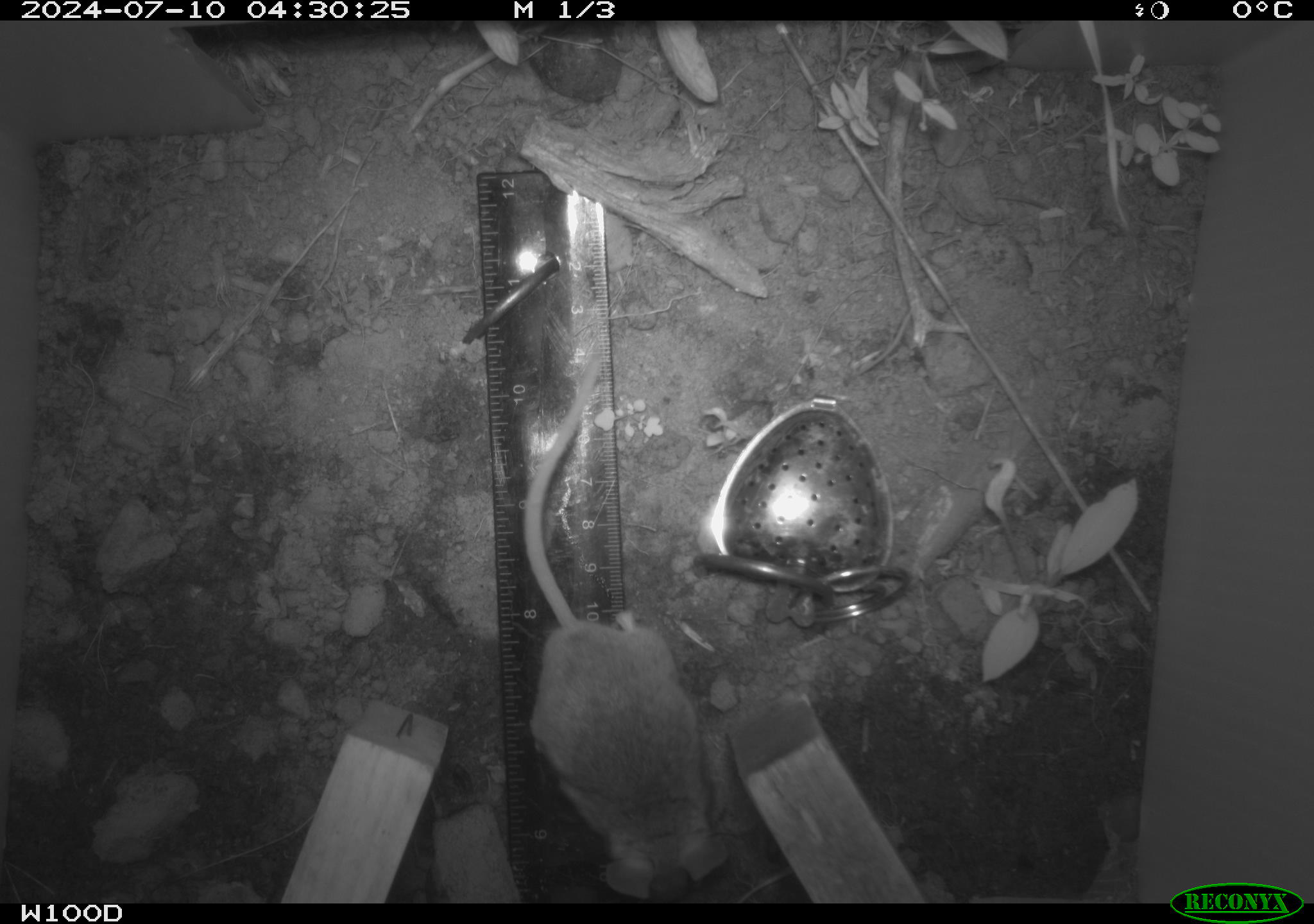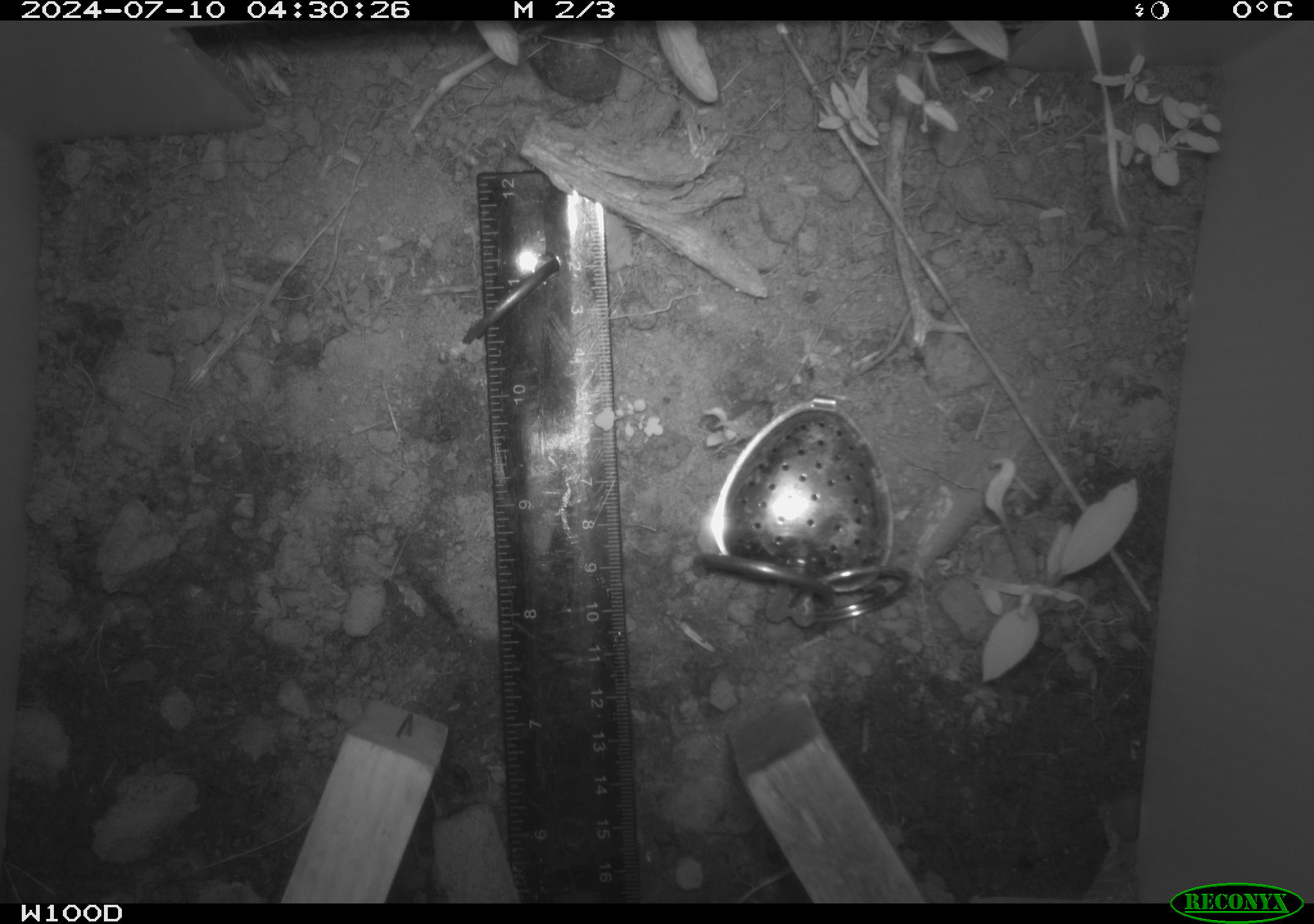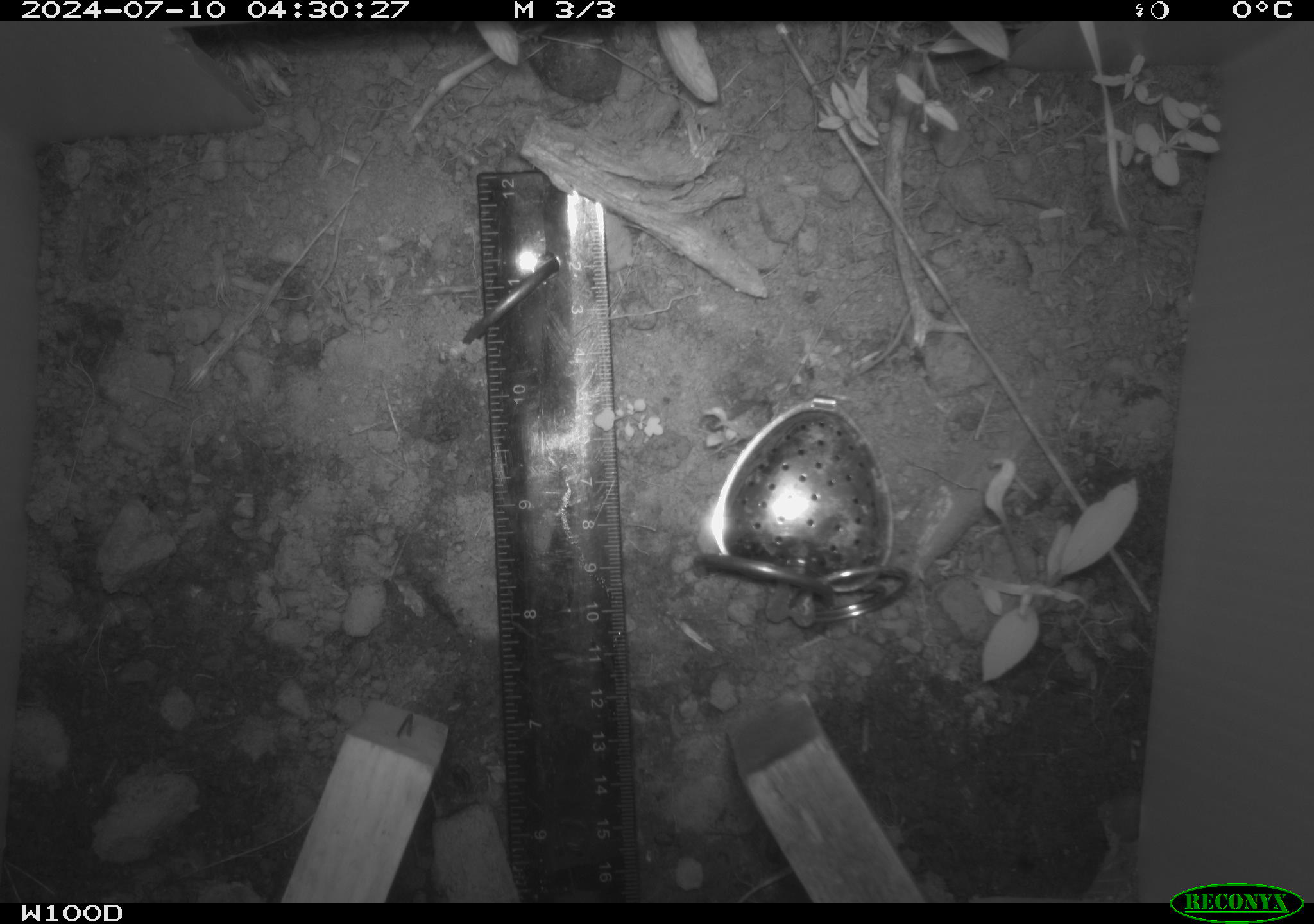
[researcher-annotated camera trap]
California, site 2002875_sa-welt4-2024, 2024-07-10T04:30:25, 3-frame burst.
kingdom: Animalia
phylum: Chordata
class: Mammalia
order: Rodentia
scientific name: Rodentia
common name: mouse species